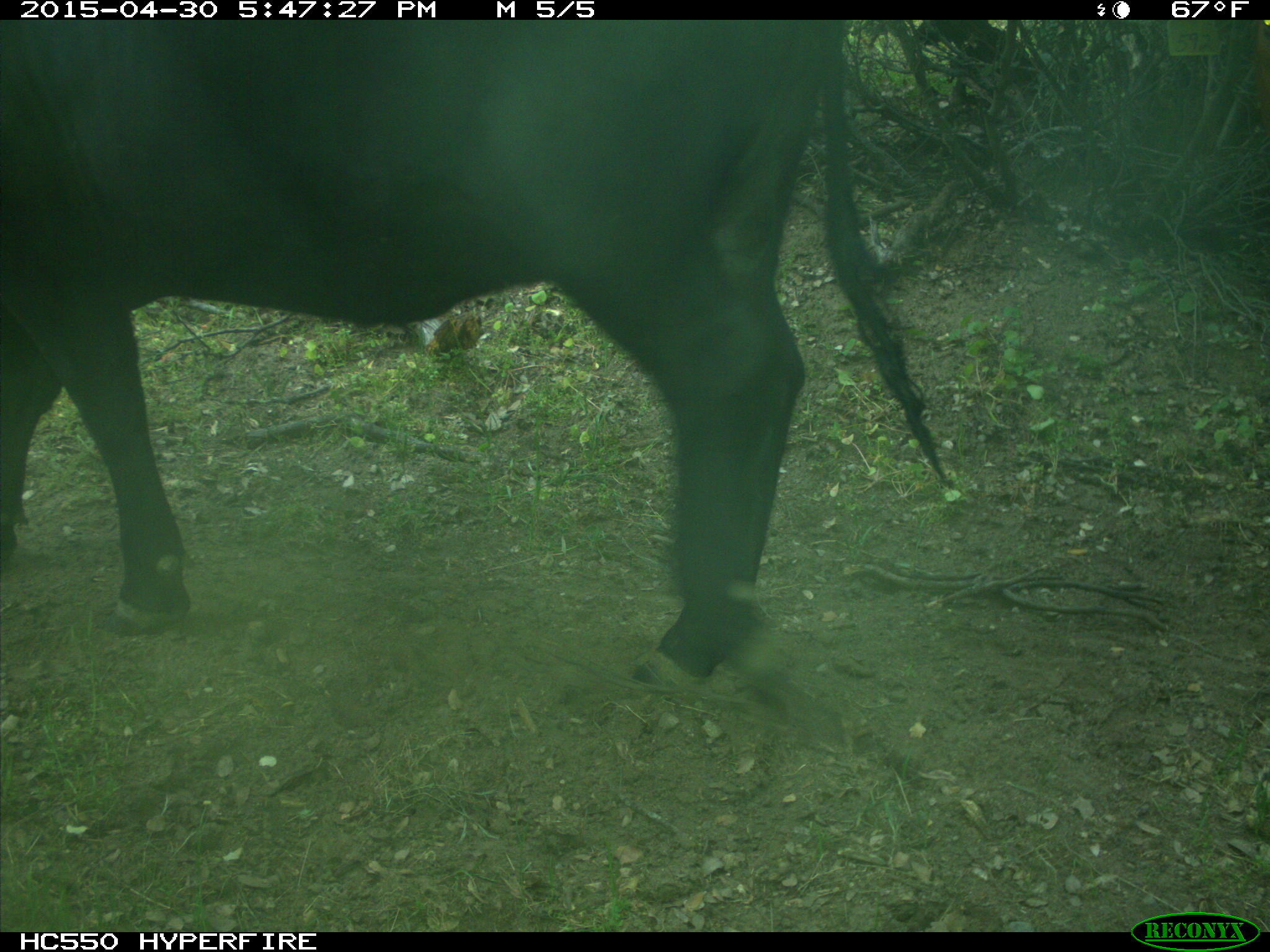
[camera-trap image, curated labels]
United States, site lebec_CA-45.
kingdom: Animalia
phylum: Chordata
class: Mammalia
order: Artiodactyla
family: Bovidae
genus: Bos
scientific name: Bos taurus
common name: domestic cow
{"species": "Bos taurus (domestic cow)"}